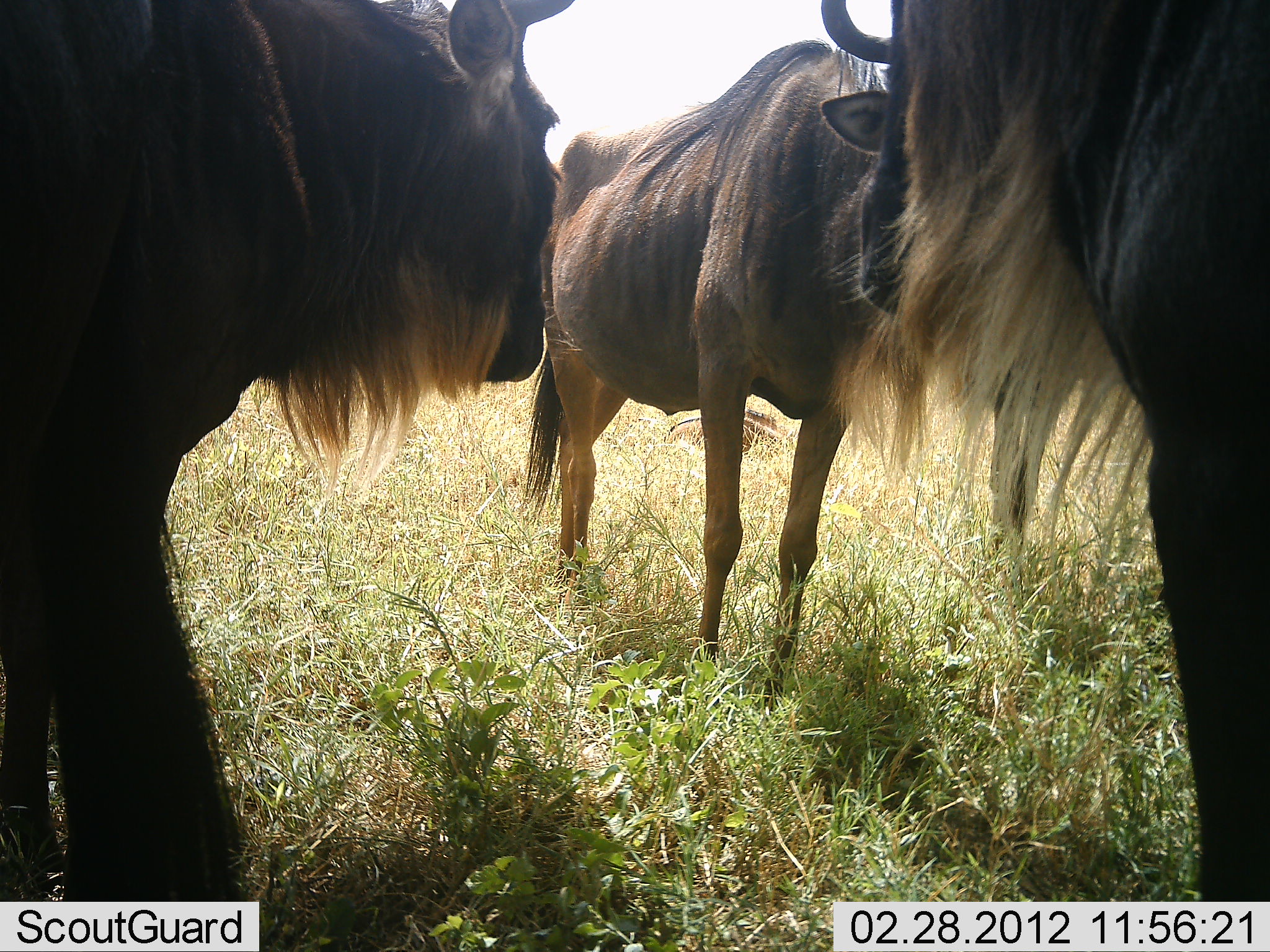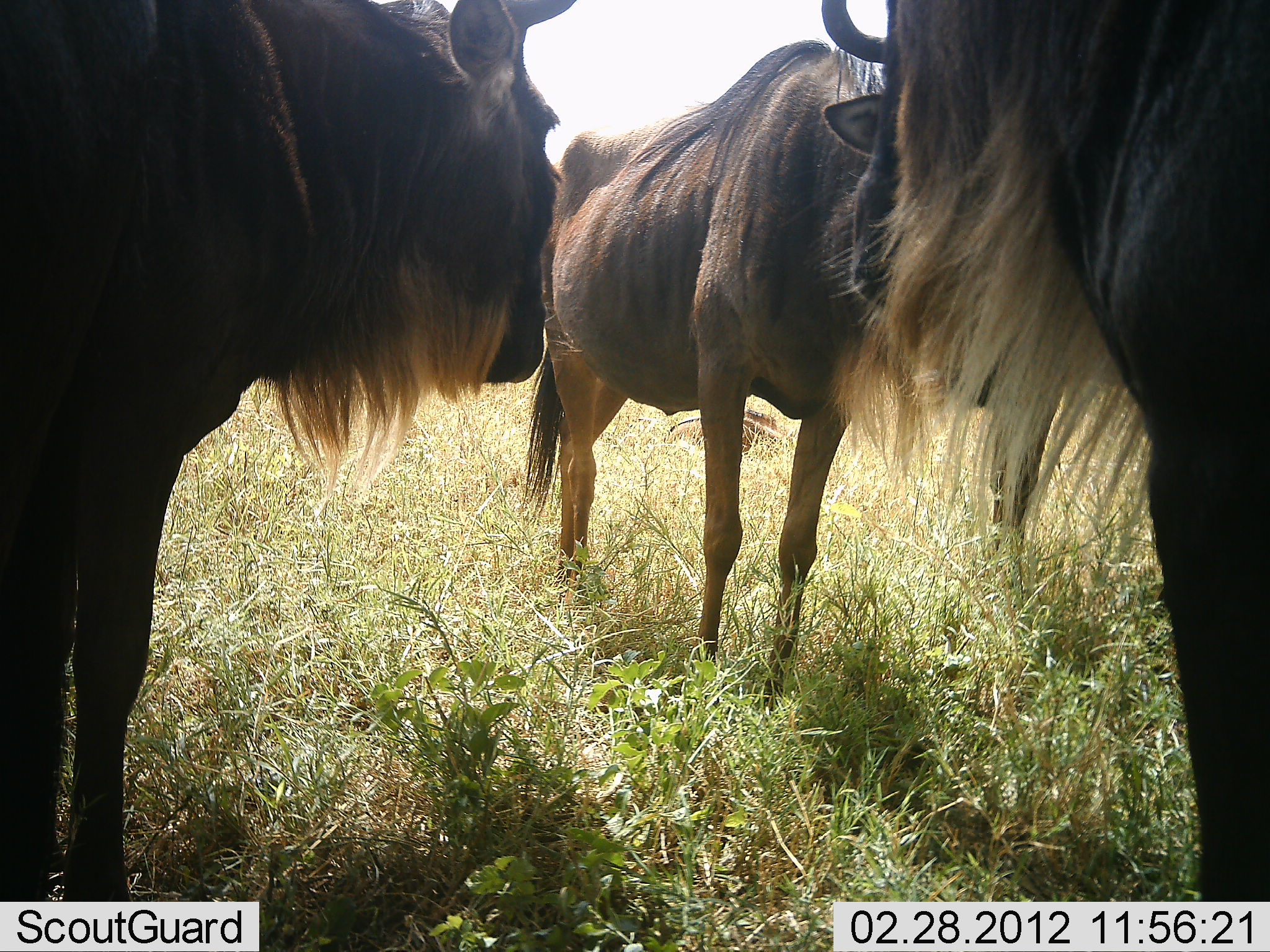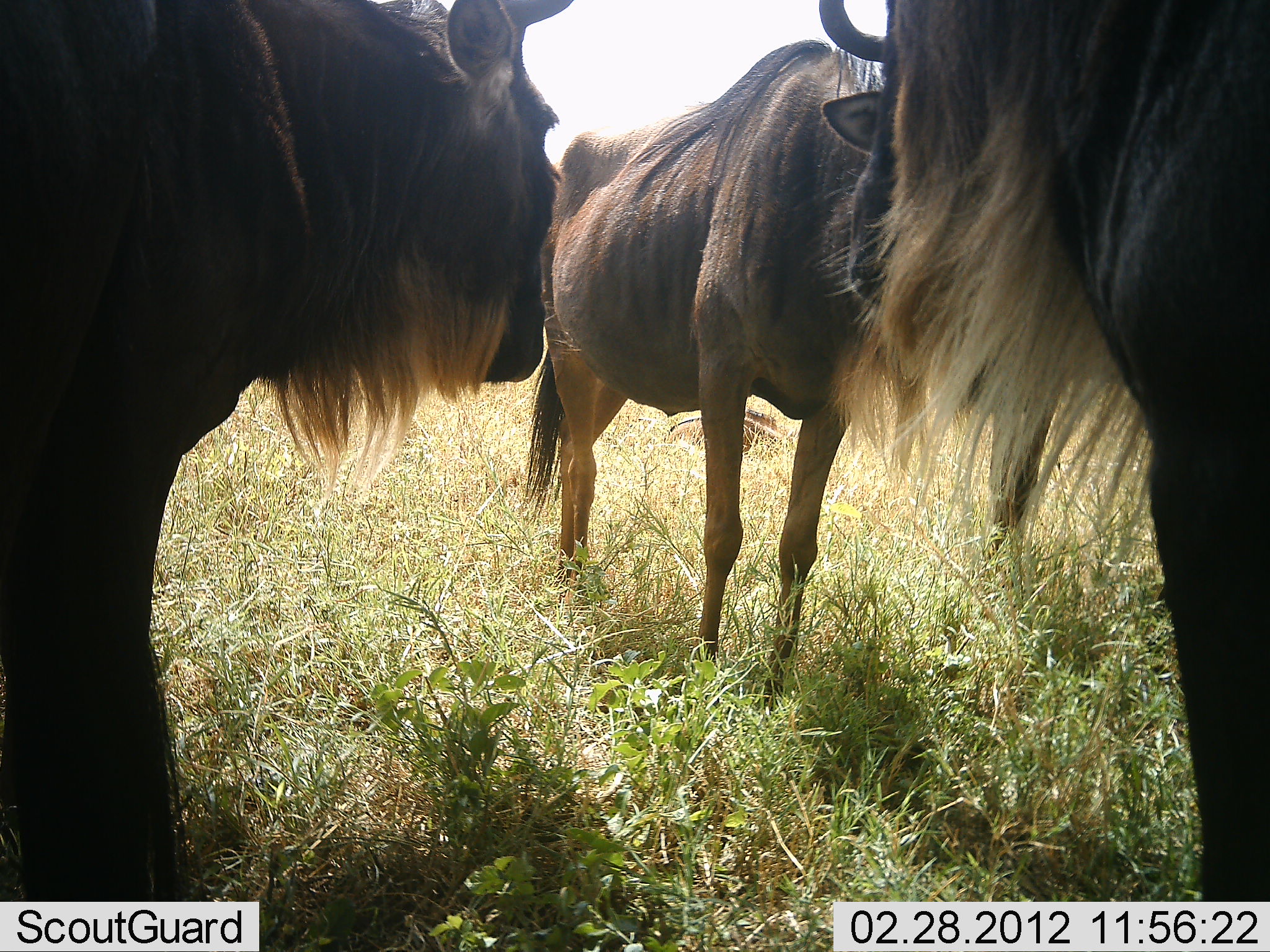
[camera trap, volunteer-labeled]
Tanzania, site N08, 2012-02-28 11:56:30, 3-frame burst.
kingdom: Animalia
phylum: Chordata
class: Mammalia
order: Artiodactyla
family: Bovidae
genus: Connochaetes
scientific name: Connochaetes taurinus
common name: blue wildebeest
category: wildebeest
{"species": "wildebeest (blue wildebeest) (Connochaetes taurinus)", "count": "3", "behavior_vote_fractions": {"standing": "88%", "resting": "4%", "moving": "0%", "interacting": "8%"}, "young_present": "0%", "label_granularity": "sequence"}